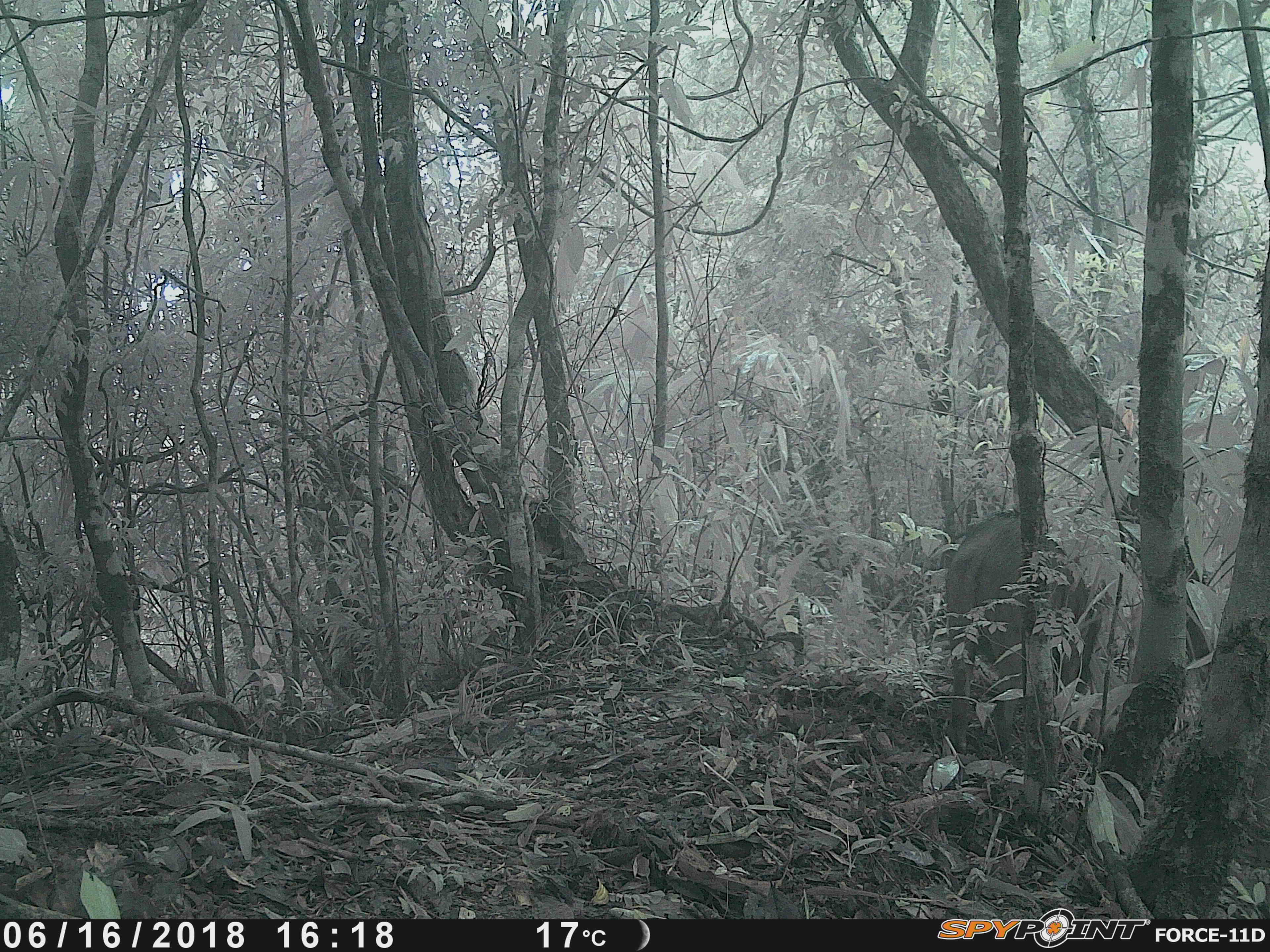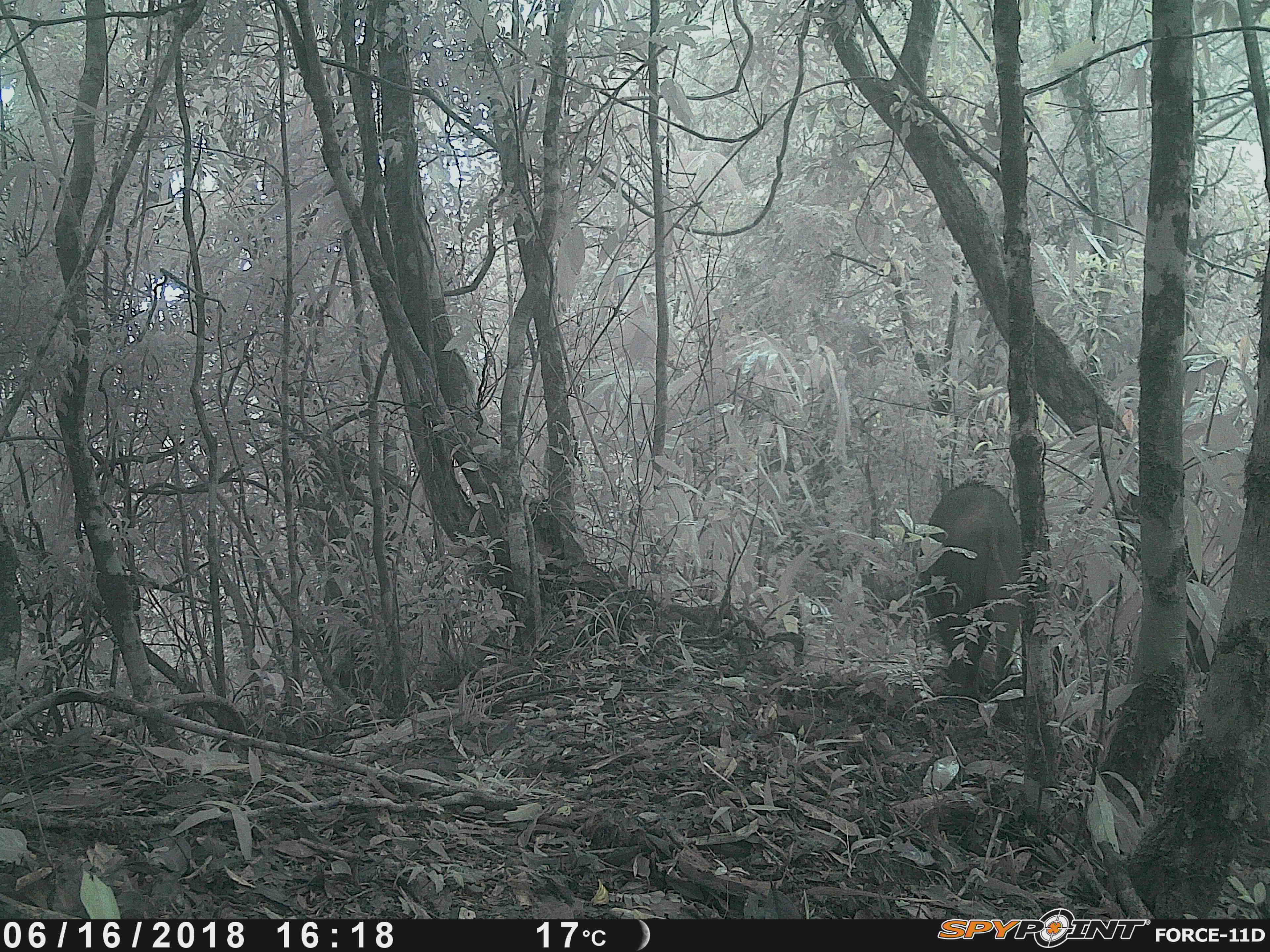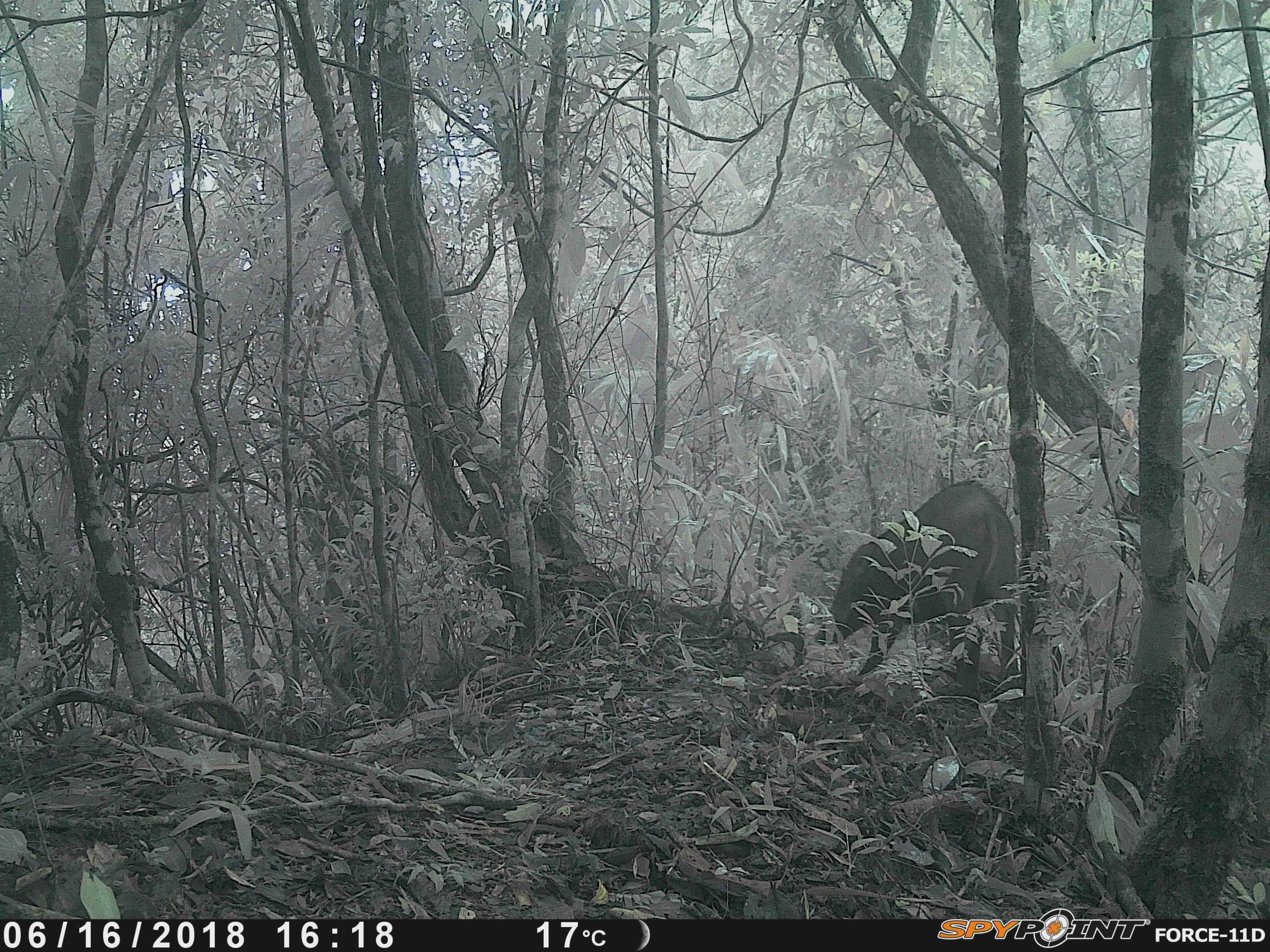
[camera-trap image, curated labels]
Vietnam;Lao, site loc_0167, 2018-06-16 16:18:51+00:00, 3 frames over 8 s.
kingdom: Animalia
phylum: Chordata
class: Mammalia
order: Artiodactyla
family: Suidae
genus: Sus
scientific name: Sus scrofa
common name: eurasian wild pig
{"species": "eurasian wild pig (Sus scrofa)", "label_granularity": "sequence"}